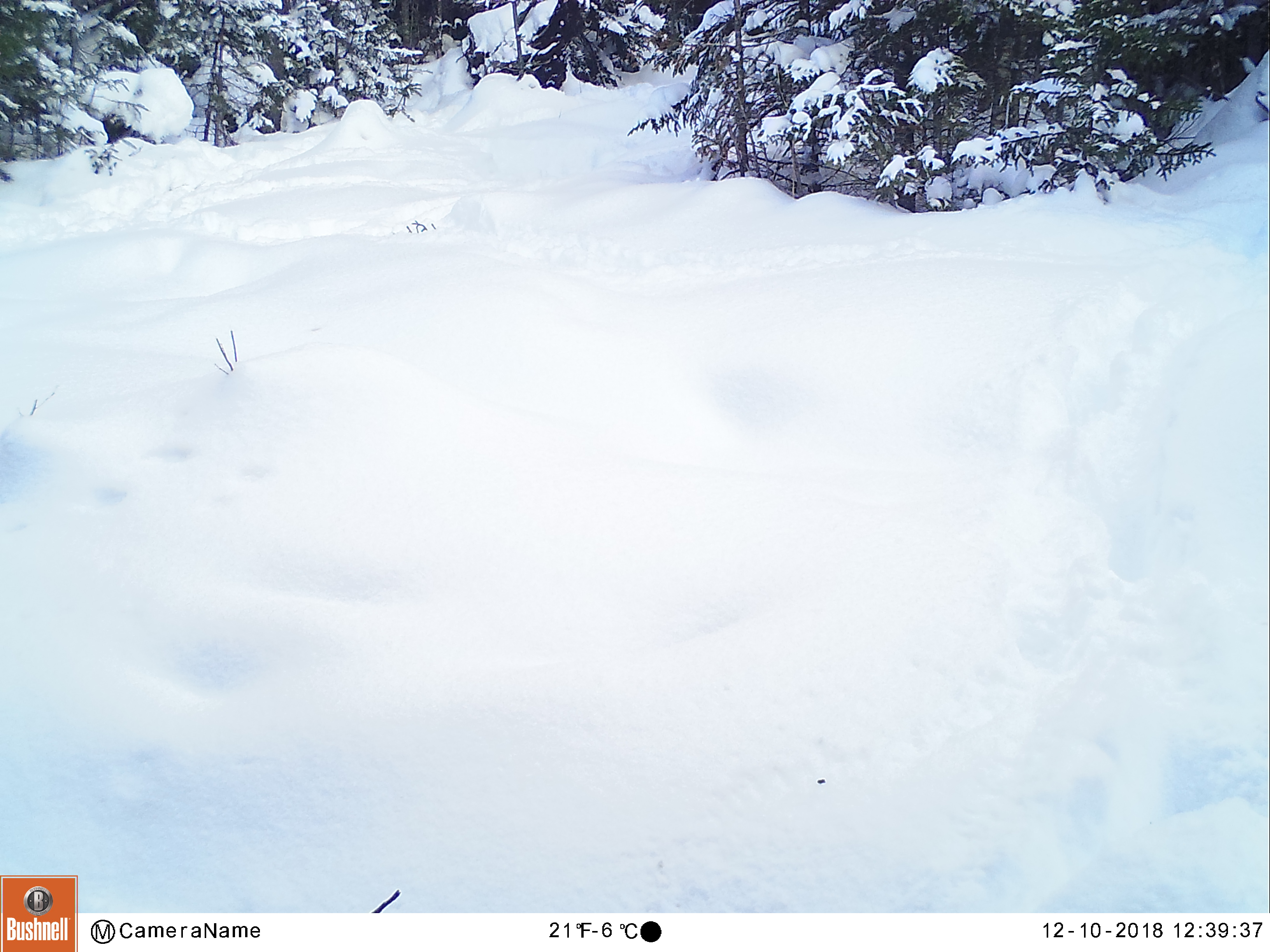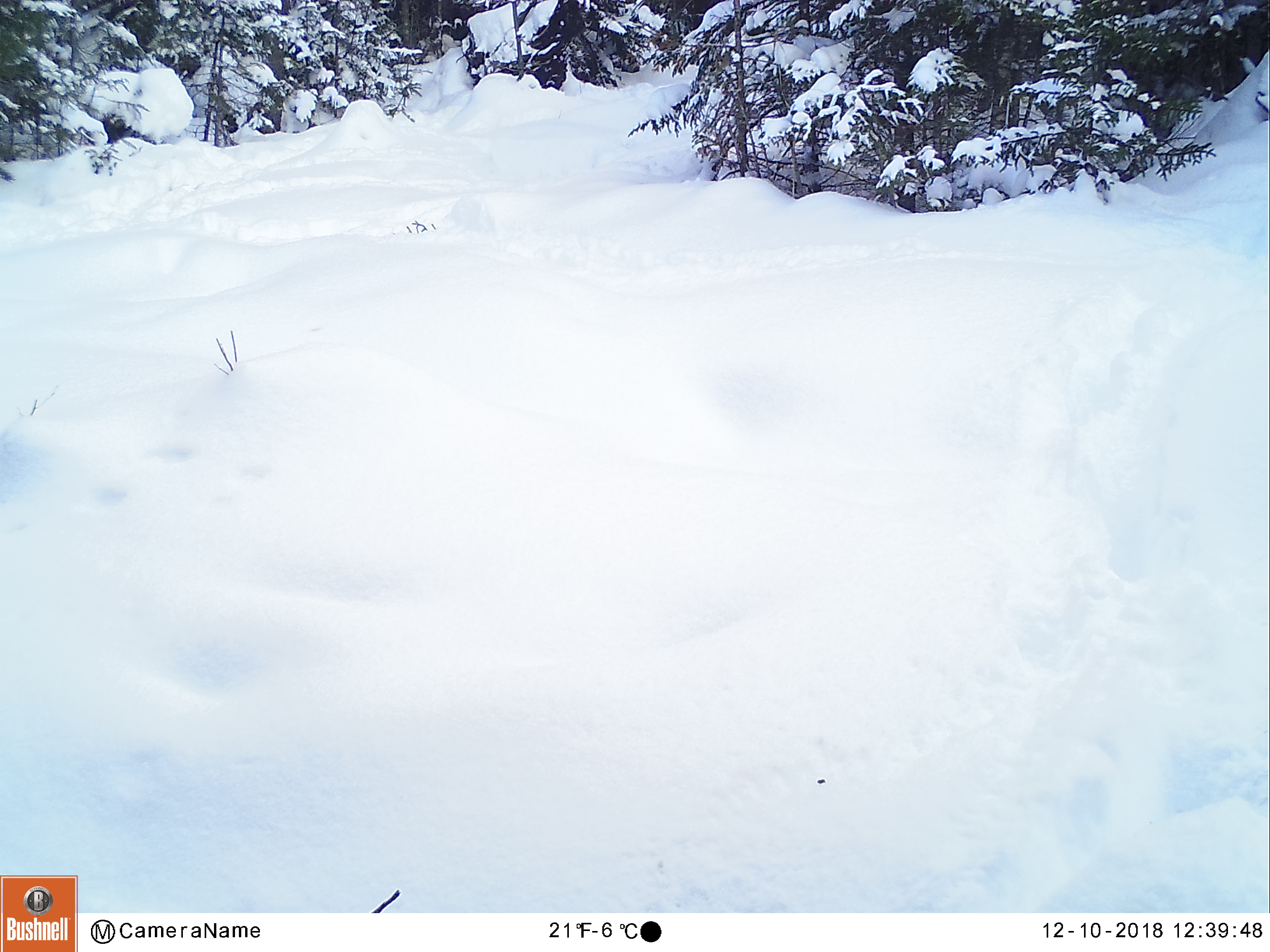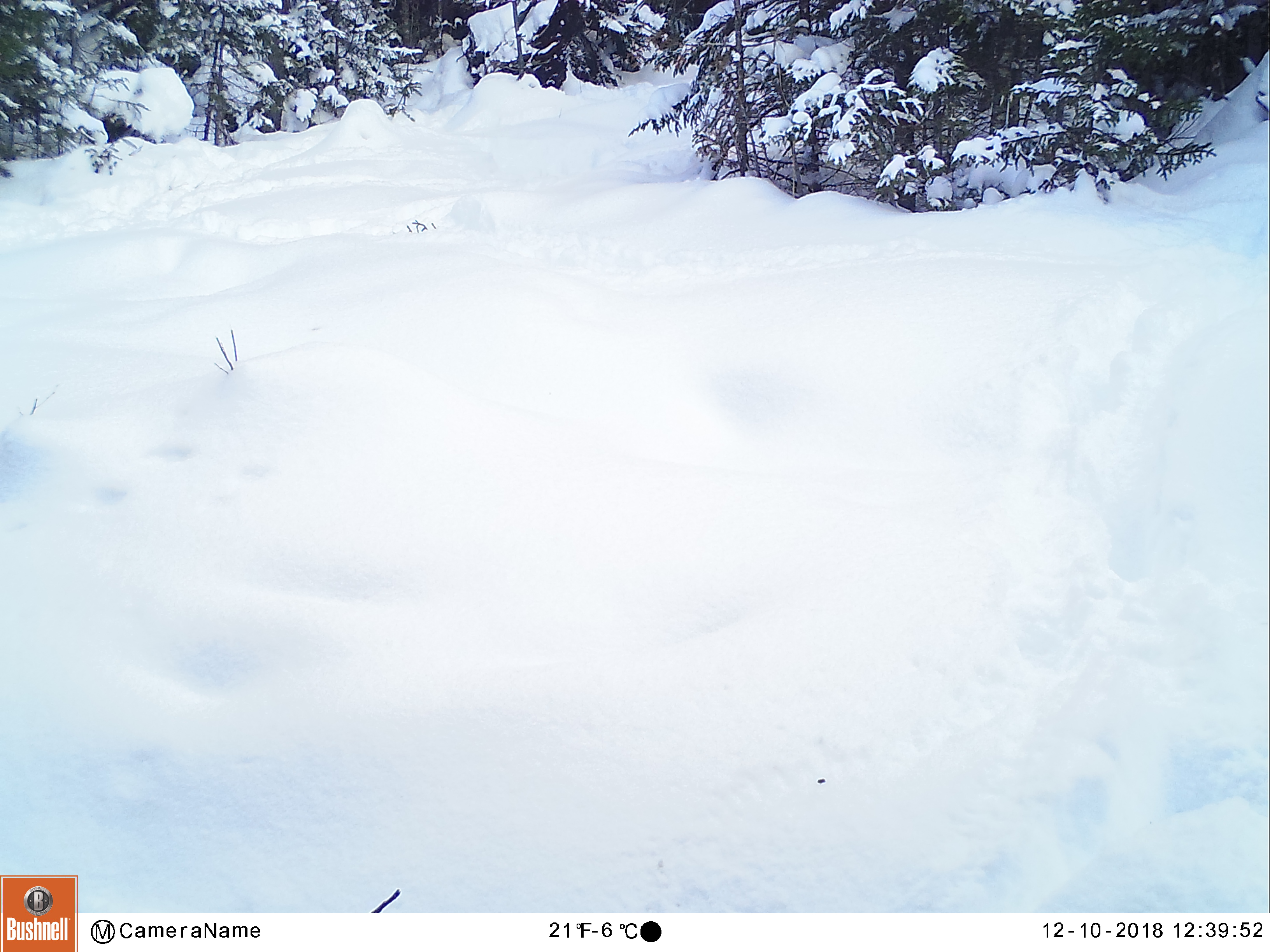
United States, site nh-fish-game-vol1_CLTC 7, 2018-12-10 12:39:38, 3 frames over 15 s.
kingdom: Animalia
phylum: Chordata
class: Mammalia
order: Artiodactyla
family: Cervidae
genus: Alces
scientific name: Alces alces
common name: moose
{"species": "moose (Alces alces)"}